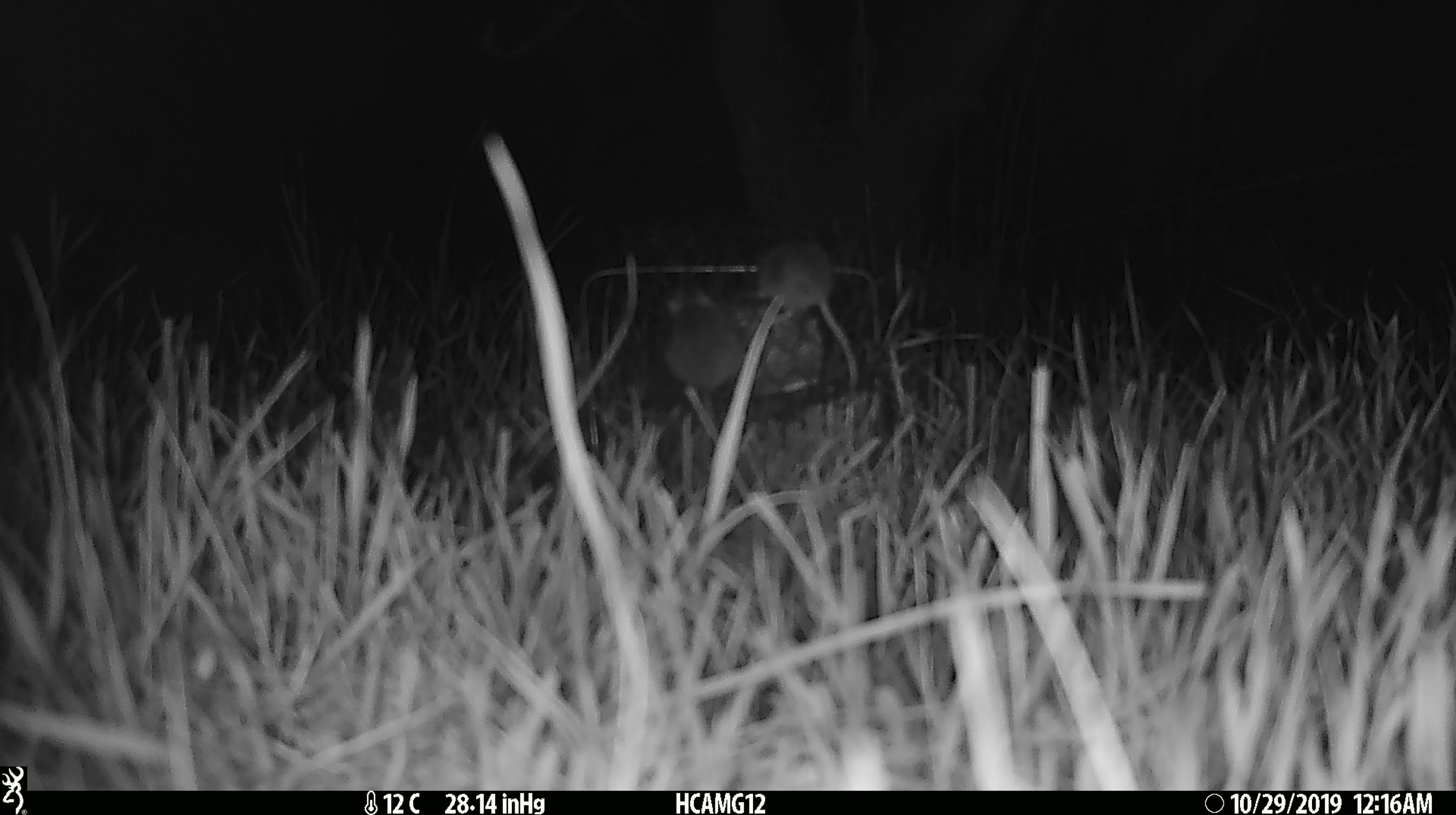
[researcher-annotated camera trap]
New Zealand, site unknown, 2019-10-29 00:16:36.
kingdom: Animalia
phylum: Chordata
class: Mammalia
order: Rodentia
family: Muridae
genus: Mus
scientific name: Mus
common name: mouse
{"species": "mouse (Mus)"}